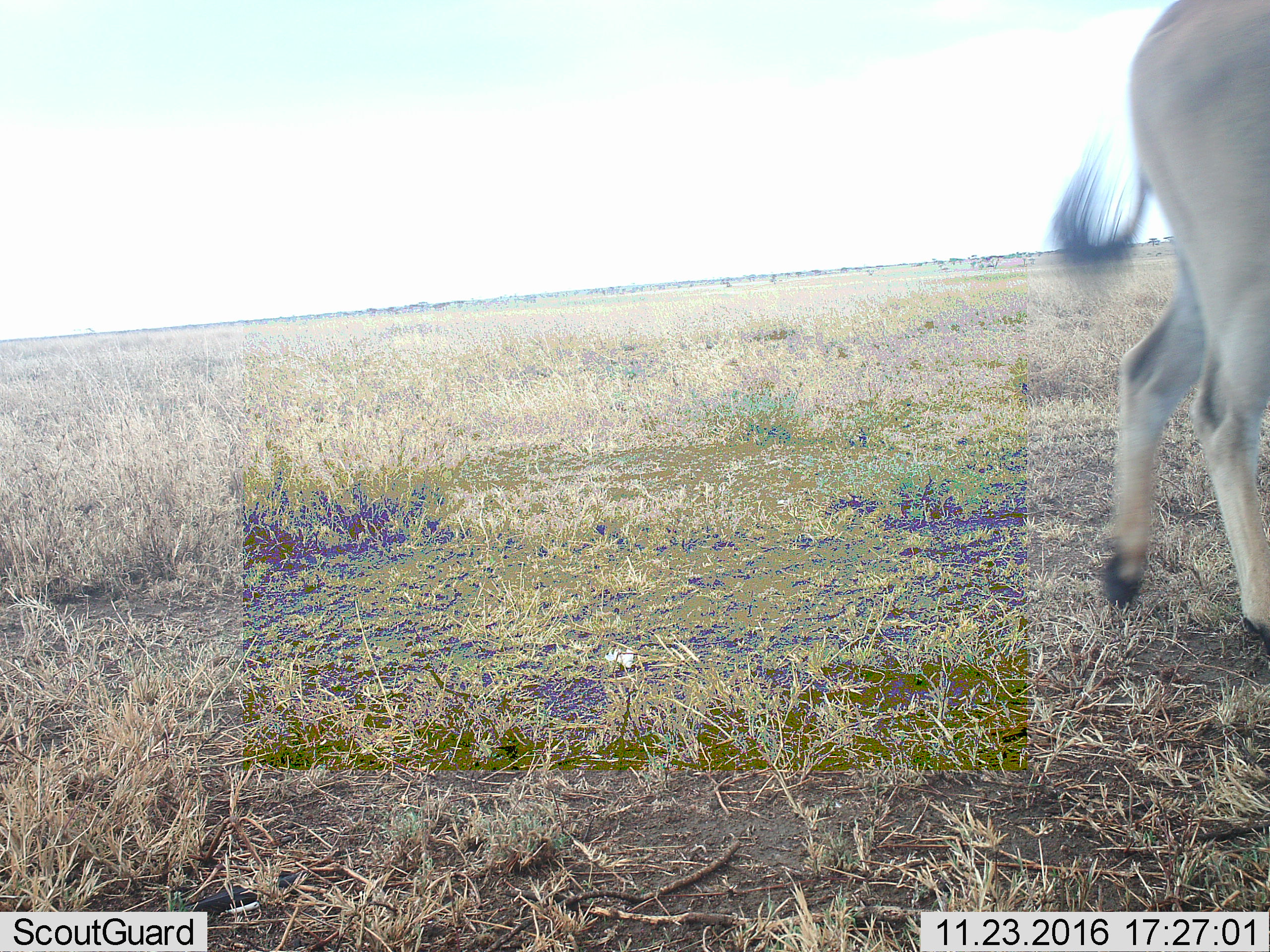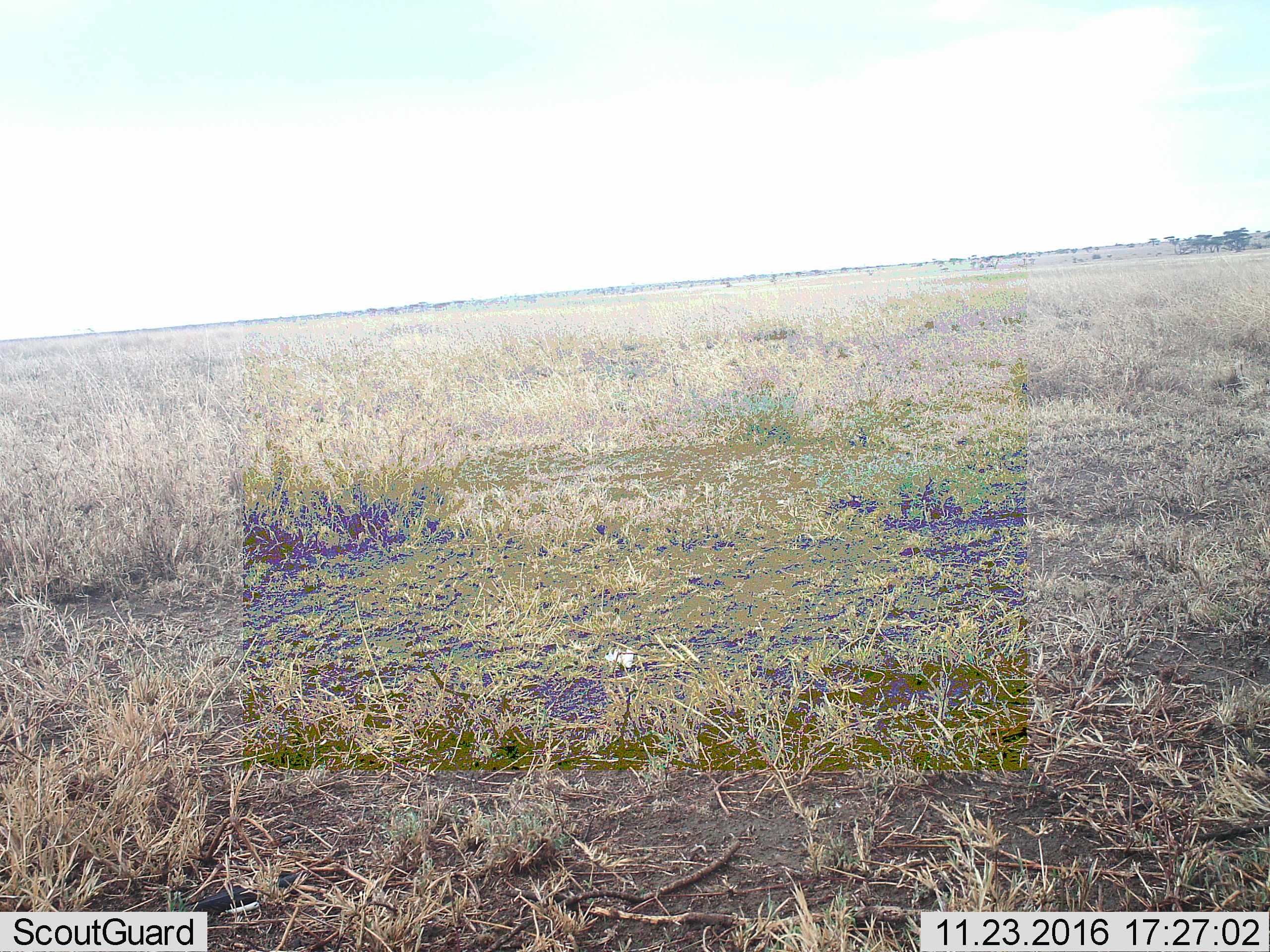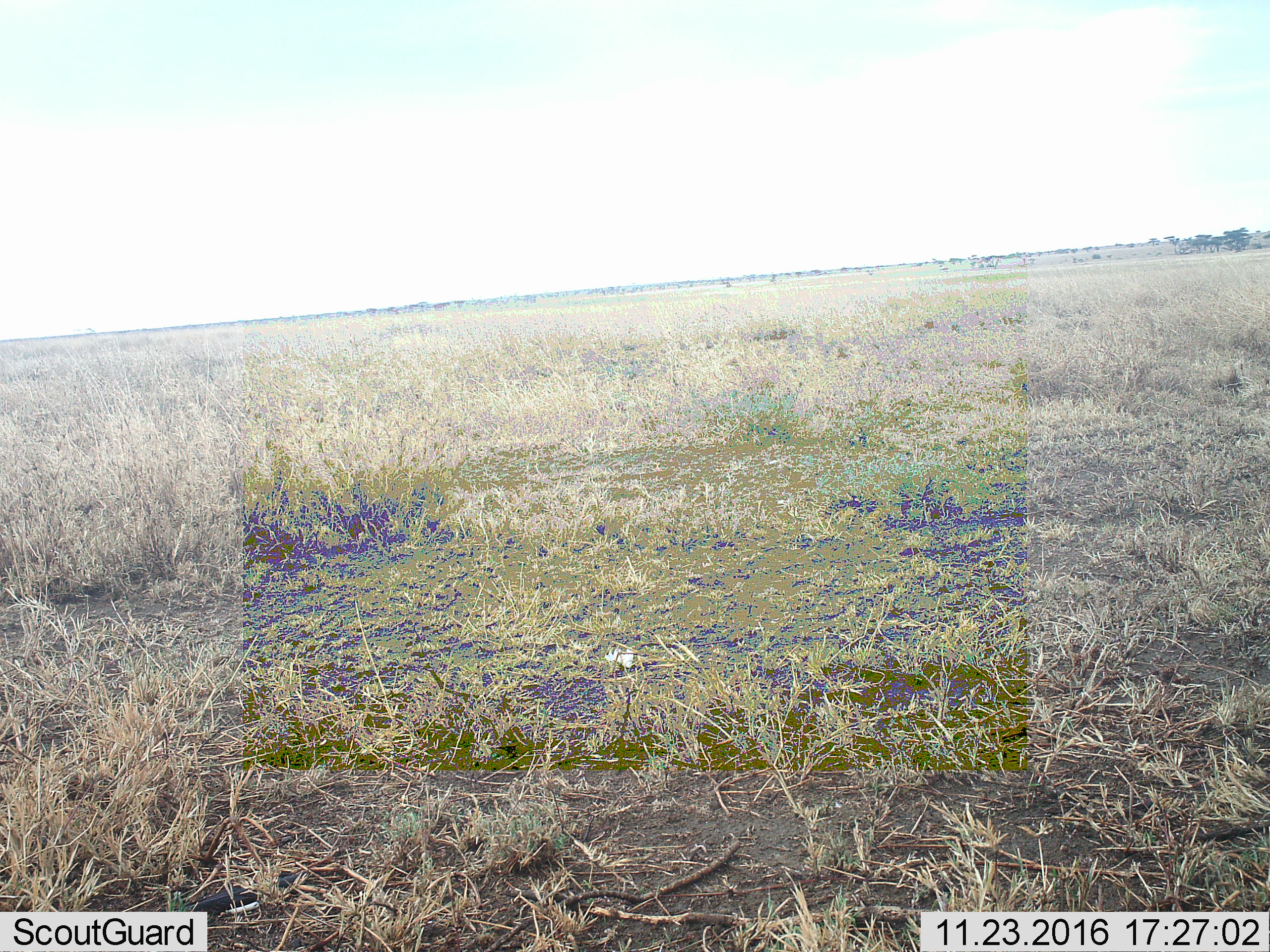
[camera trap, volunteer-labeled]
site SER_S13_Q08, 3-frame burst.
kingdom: Animalia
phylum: Chordata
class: Mammalia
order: Artiodactyla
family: Bovidae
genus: Alcelaphus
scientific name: Alcelaphus buselaphus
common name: hartebeest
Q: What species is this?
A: Hartebeest (Alcelaphus buselaphus).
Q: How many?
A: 1.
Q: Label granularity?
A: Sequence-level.